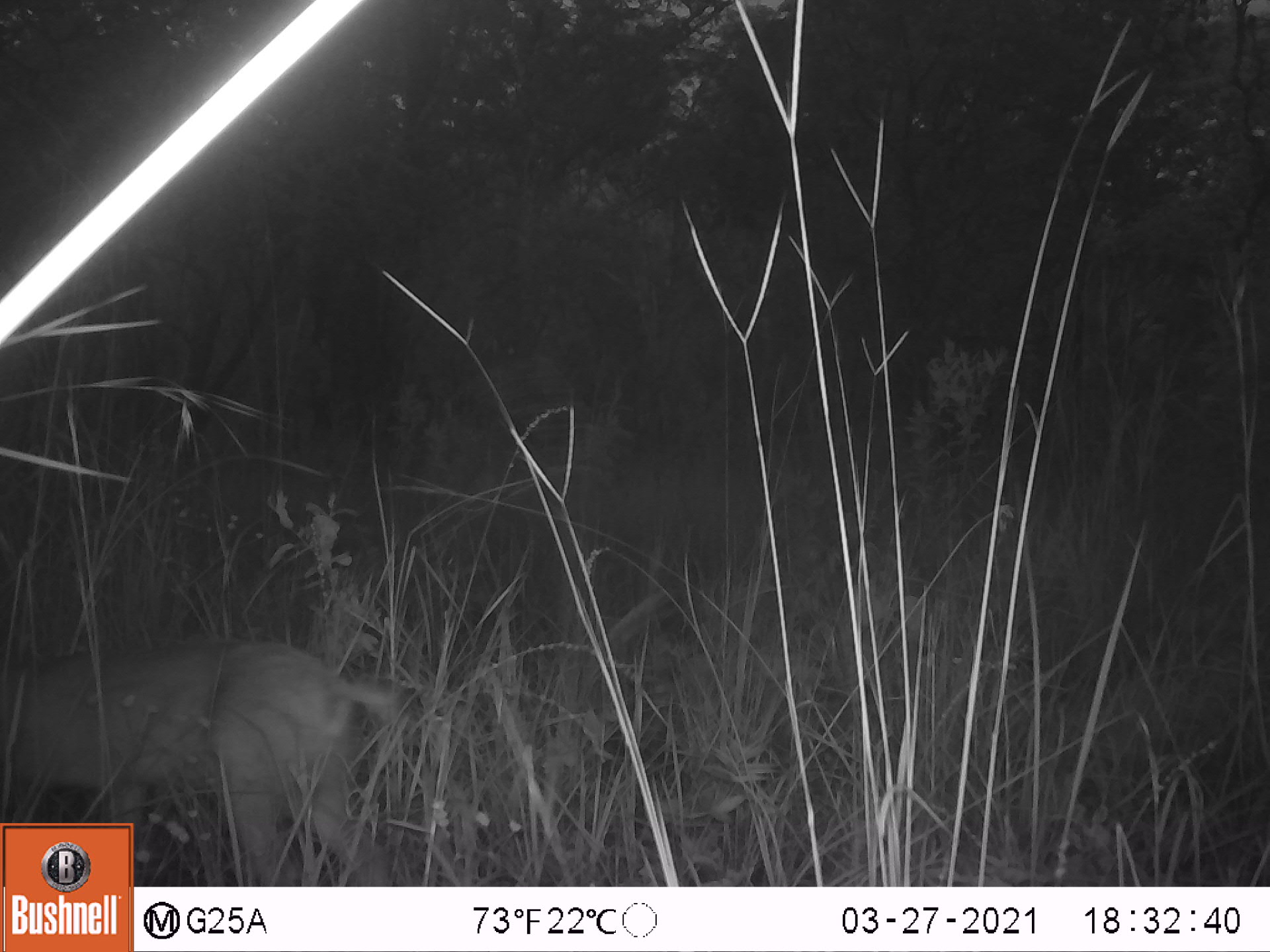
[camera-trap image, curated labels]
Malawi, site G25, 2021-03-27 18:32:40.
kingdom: Animalia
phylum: Chordata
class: Mammalia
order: Artiodactyla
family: Bovidae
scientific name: Antilopinae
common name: small antelope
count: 1